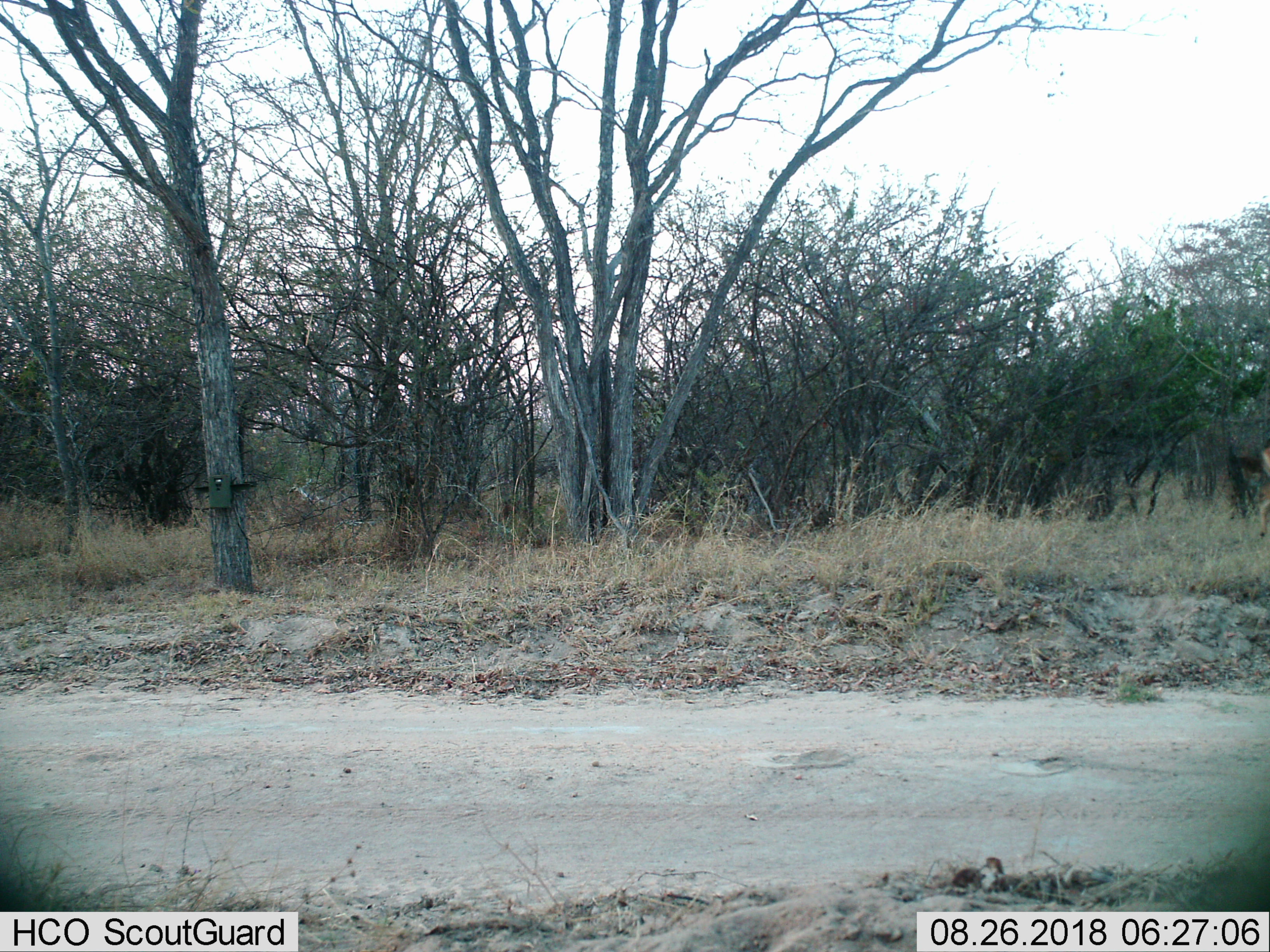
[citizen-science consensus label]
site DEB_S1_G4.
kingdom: Animalia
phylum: Chordata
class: Mammalia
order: Artiodactyla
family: Bovidae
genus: Aepyceros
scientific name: Aepyceros melampus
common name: impala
Impala (Aepyceros melampus), count 1. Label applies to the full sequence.